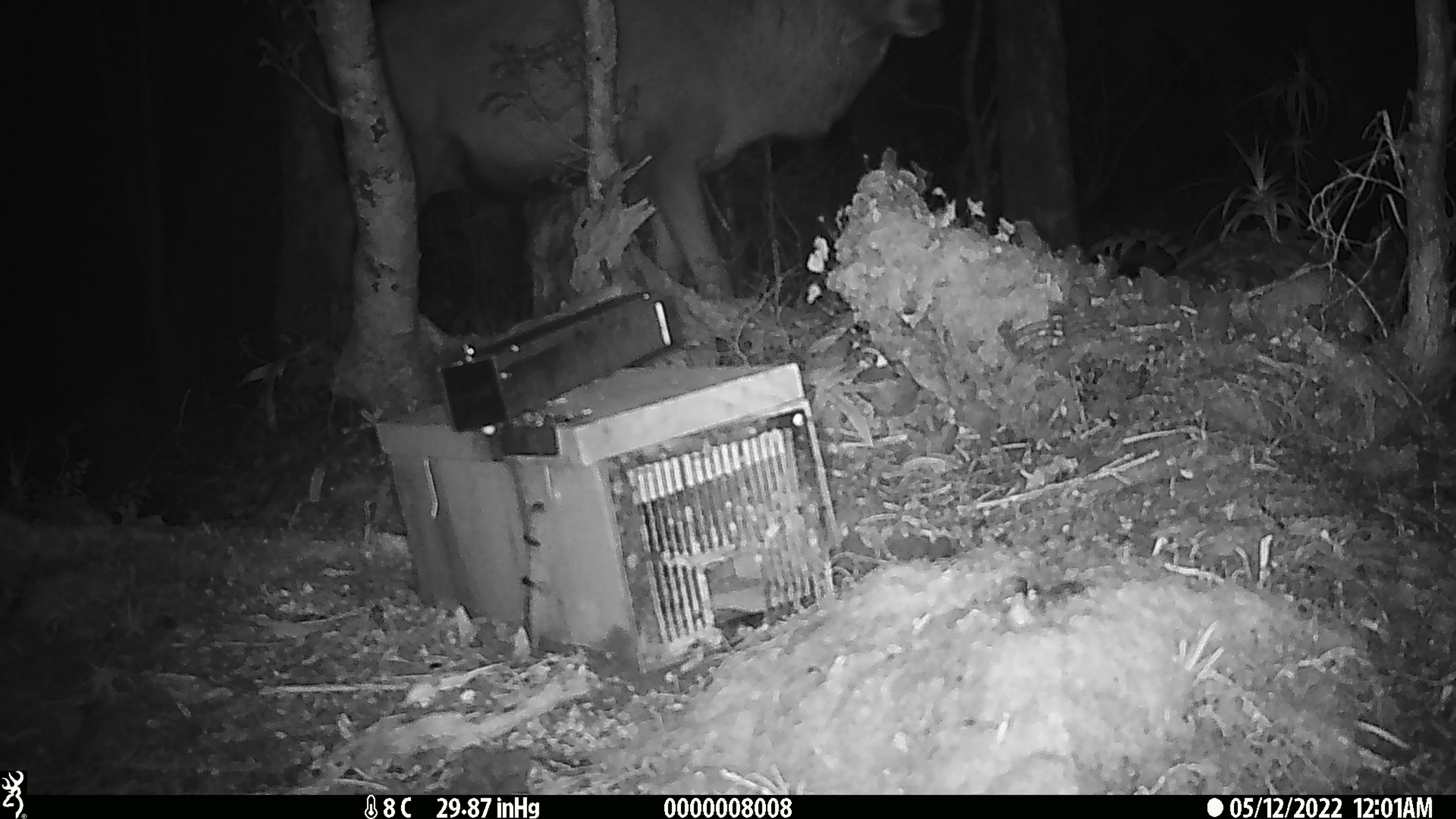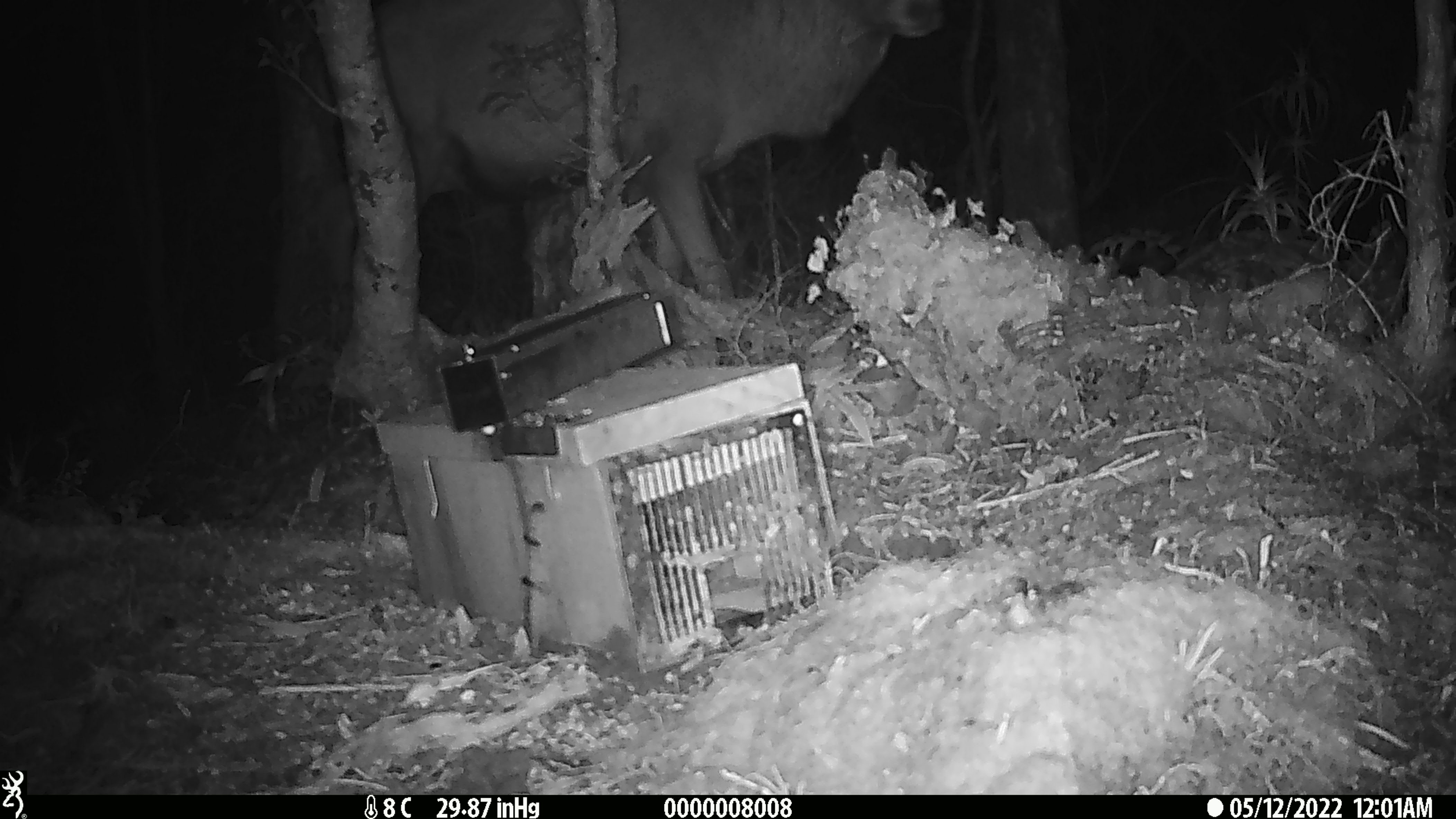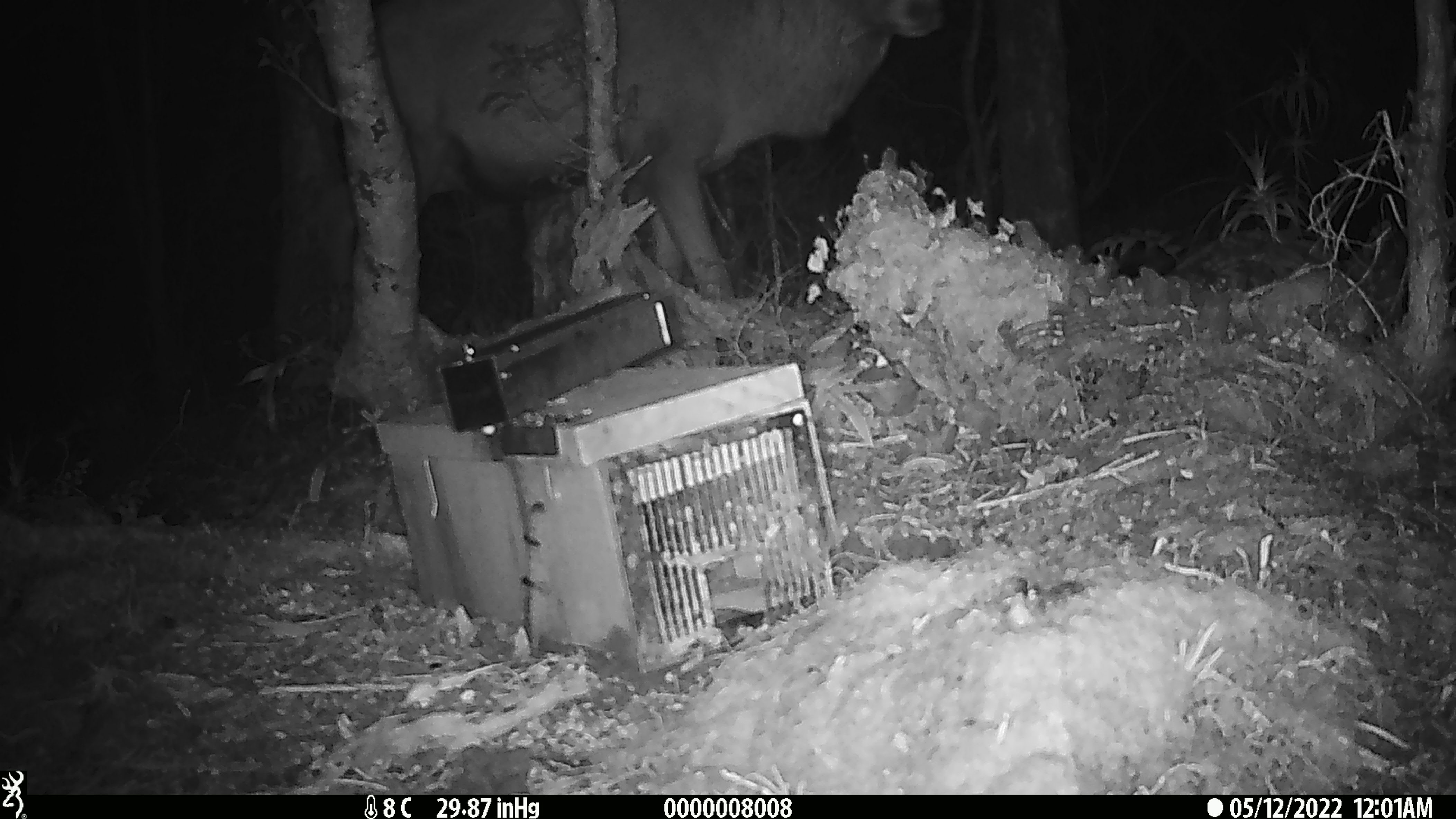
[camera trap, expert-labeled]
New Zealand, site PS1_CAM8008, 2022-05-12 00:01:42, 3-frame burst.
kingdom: Animalia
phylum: Chordata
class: Mammalia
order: Artiodactyla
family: Cervidae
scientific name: Cervidae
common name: deer